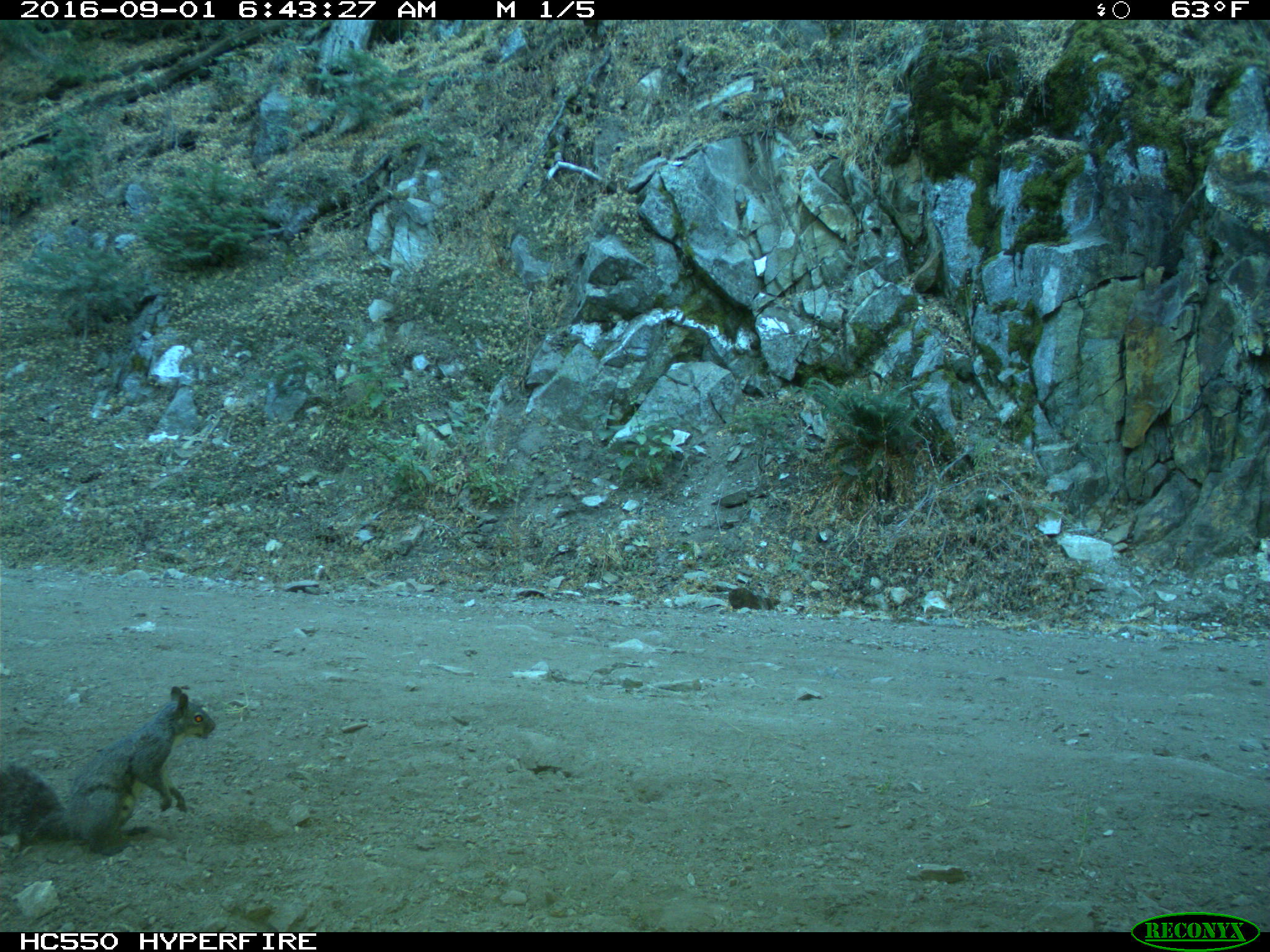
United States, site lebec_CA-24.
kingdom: Animalia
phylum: Chordata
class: Mammalia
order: Rodentia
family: Sciuridae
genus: Sciurus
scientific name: Sciurus carolinensis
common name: eastern gray squirrel